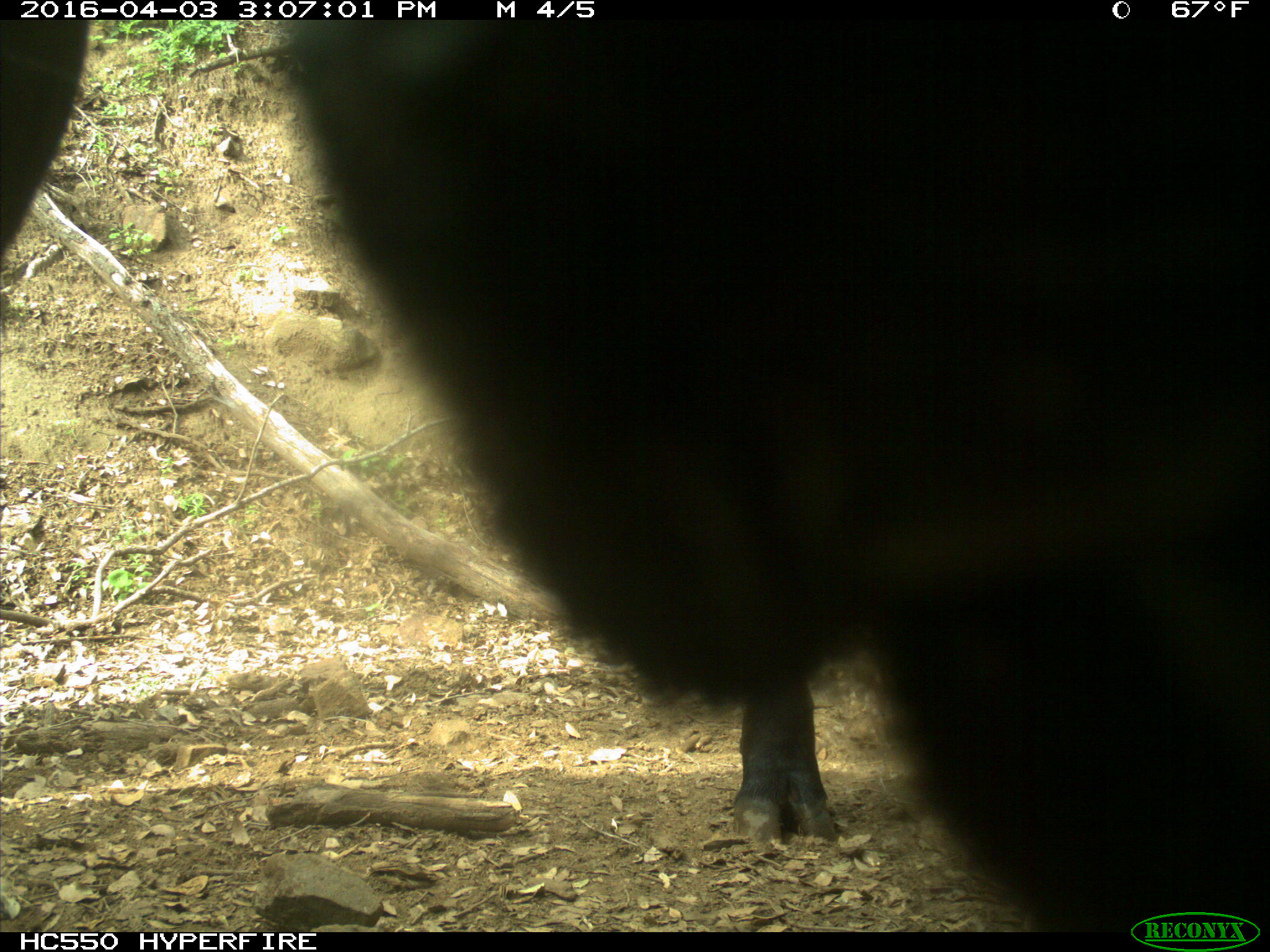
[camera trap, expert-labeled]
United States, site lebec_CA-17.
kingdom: Animalia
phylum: Chordata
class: Mammalia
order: Artiodactyla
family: Bovidae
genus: Bos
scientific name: Bos taurus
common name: domestic cow